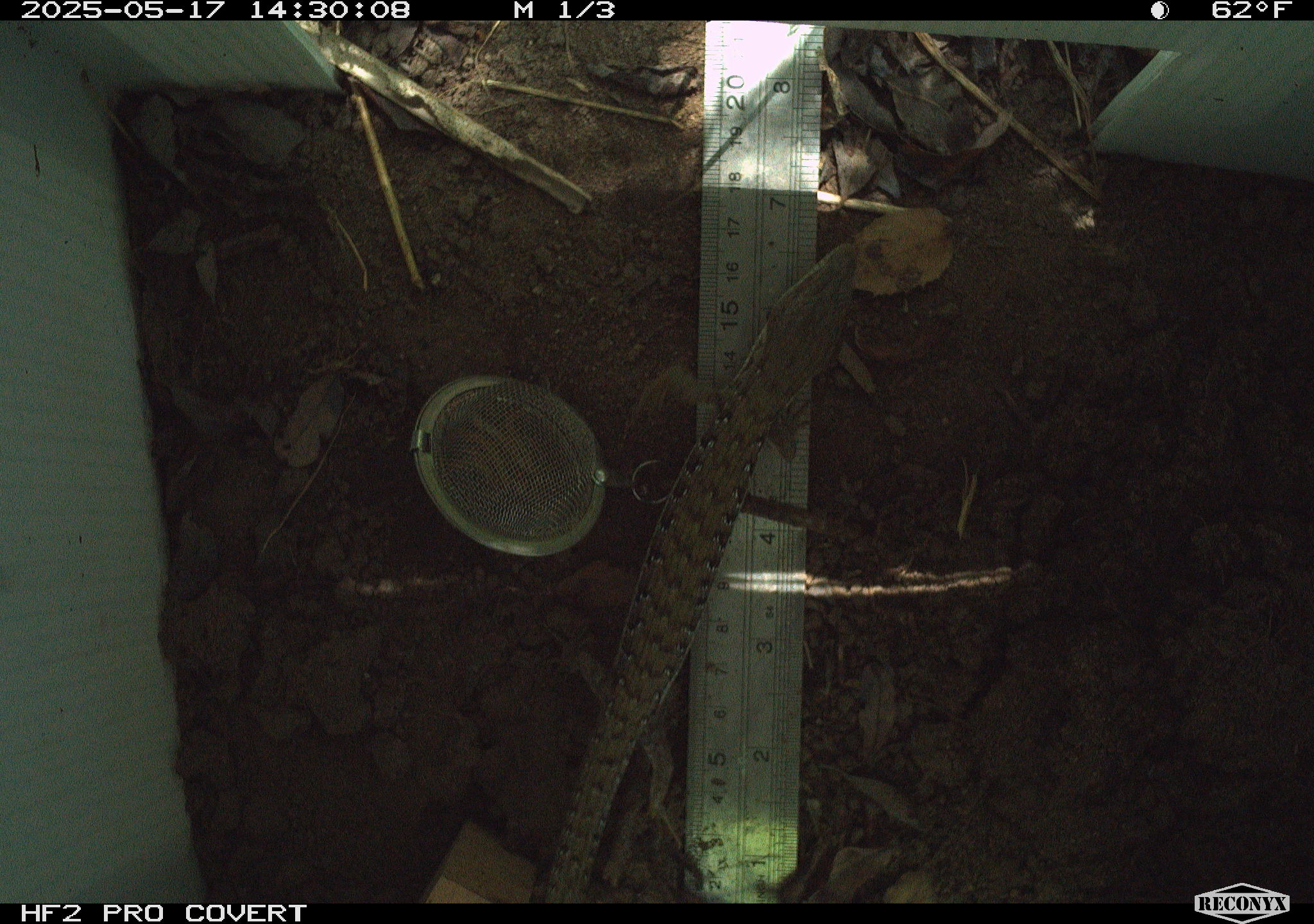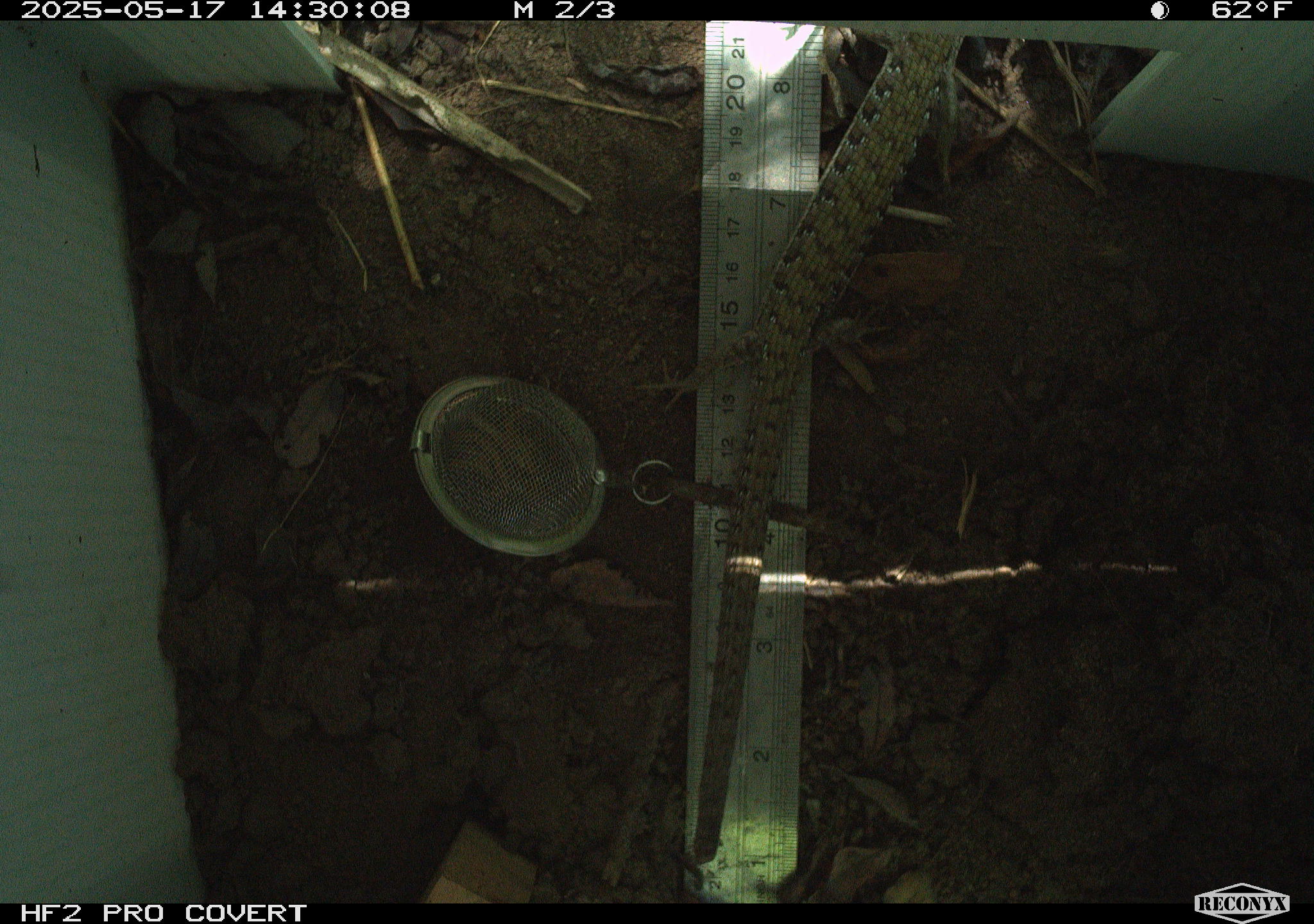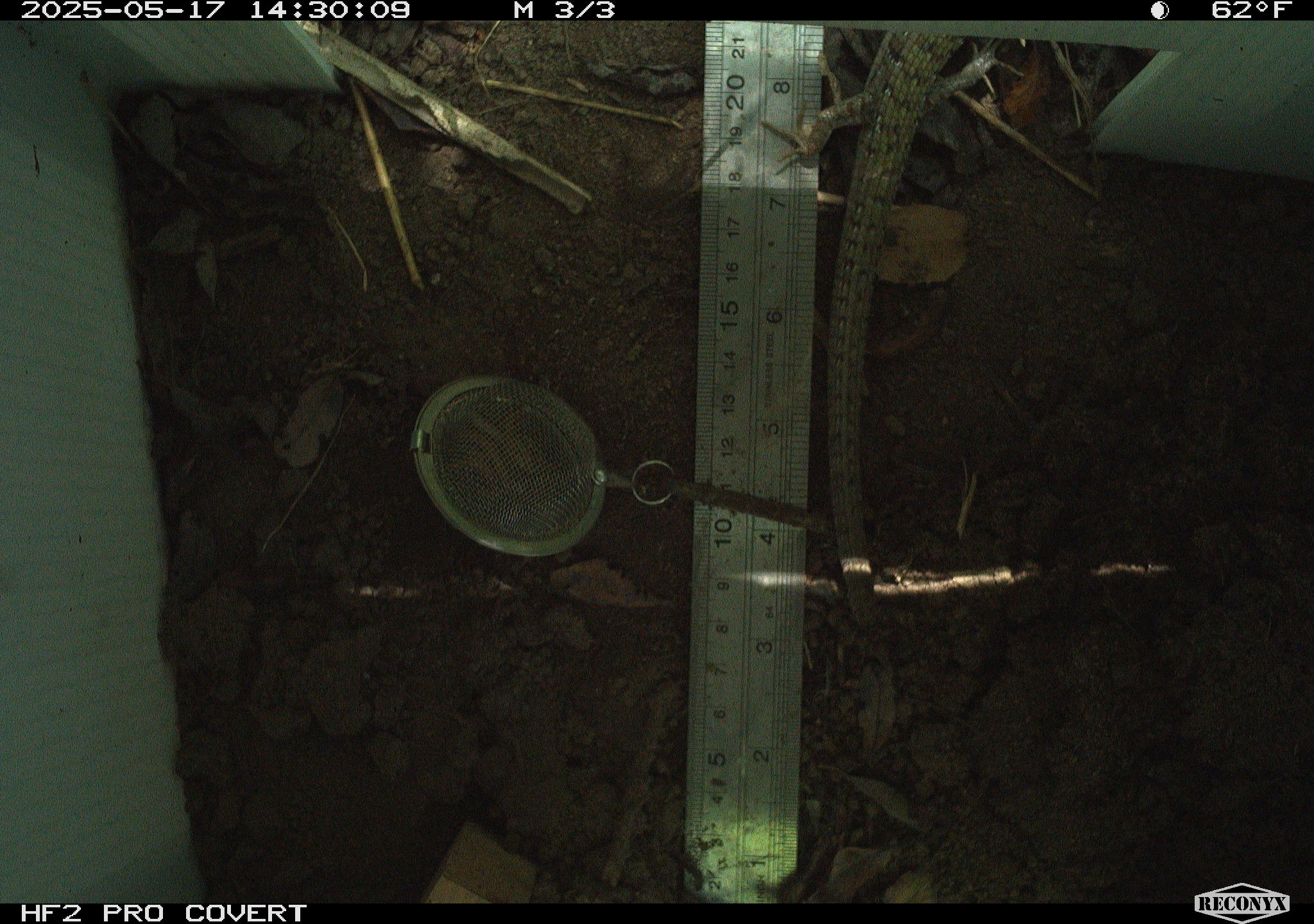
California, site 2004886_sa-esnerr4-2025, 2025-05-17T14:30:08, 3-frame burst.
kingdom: Animalia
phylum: Chordata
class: Reptilia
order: Squamata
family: Anguidae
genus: Elgaria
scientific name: Elgaria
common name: alligator lizards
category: elgaria species